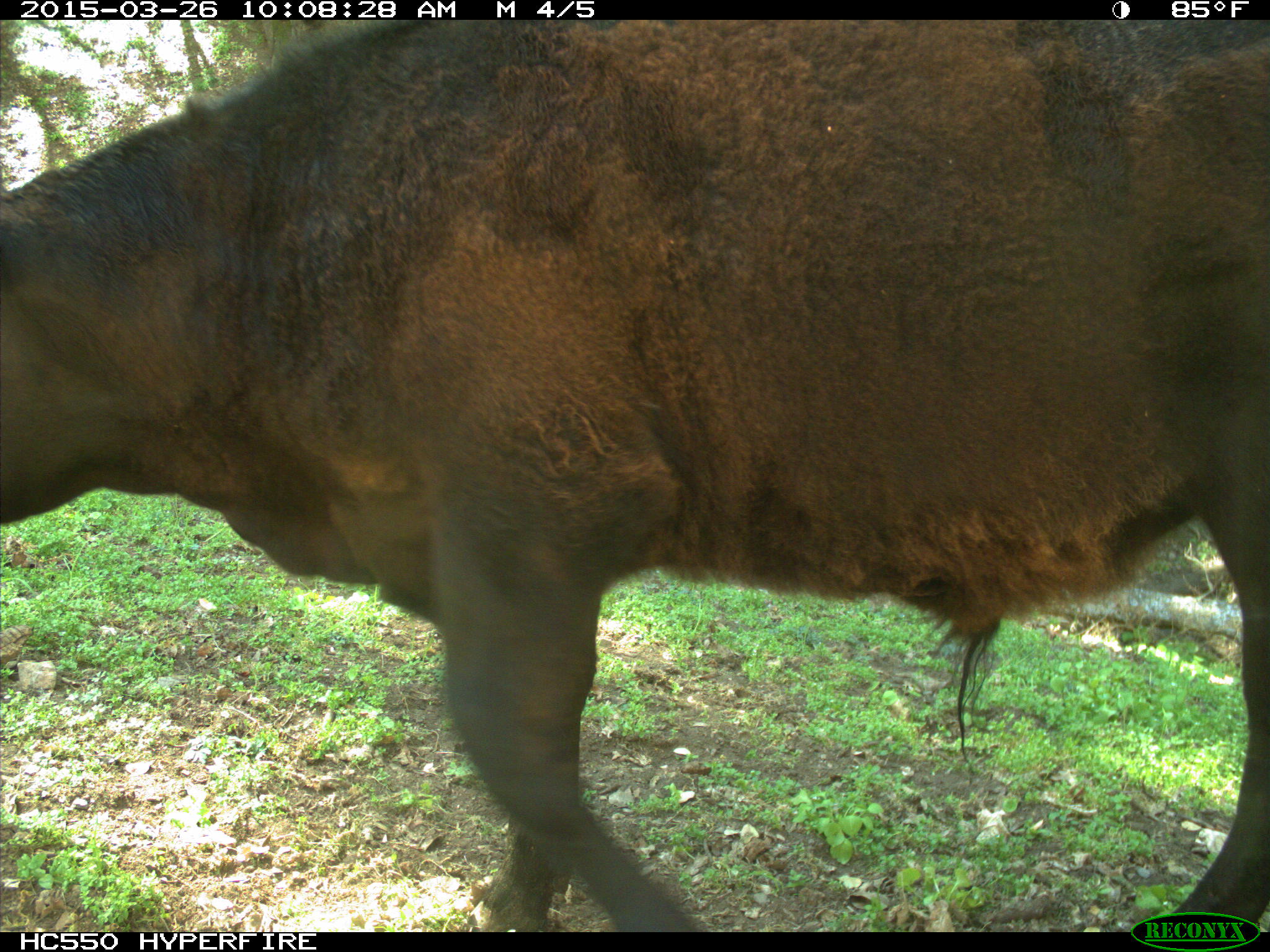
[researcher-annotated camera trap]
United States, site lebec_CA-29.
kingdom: Animalia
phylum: Chordata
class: Mammalia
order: Artiodactyla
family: Bovidae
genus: Bos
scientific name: Bos taurus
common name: domestic cow